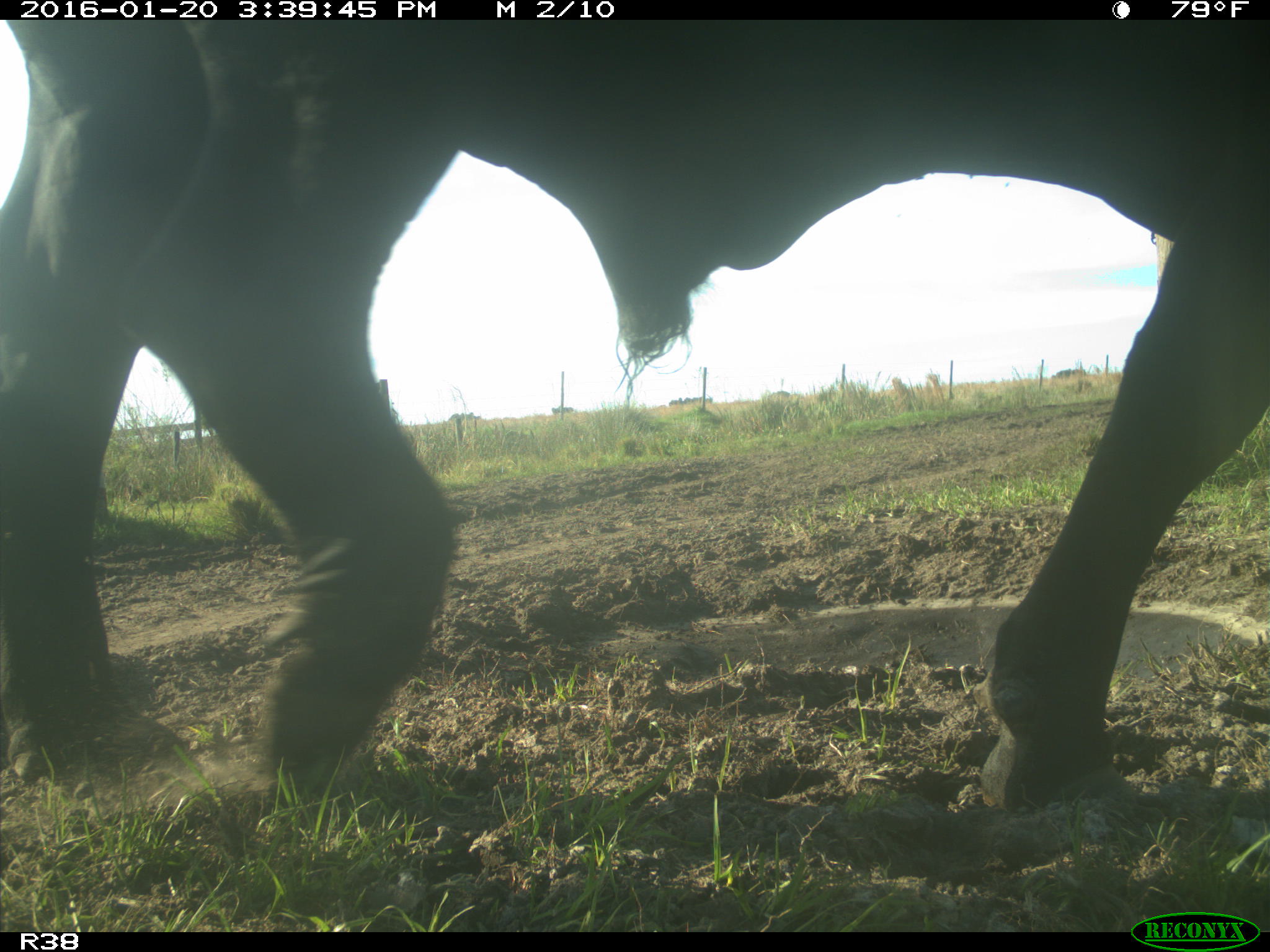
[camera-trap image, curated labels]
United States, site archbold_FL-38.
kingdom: Animalia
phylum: Chordata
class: Mammalia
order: Artiodactyla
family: Bovidae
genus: Bos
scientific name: Bos taurus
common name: domestic cow